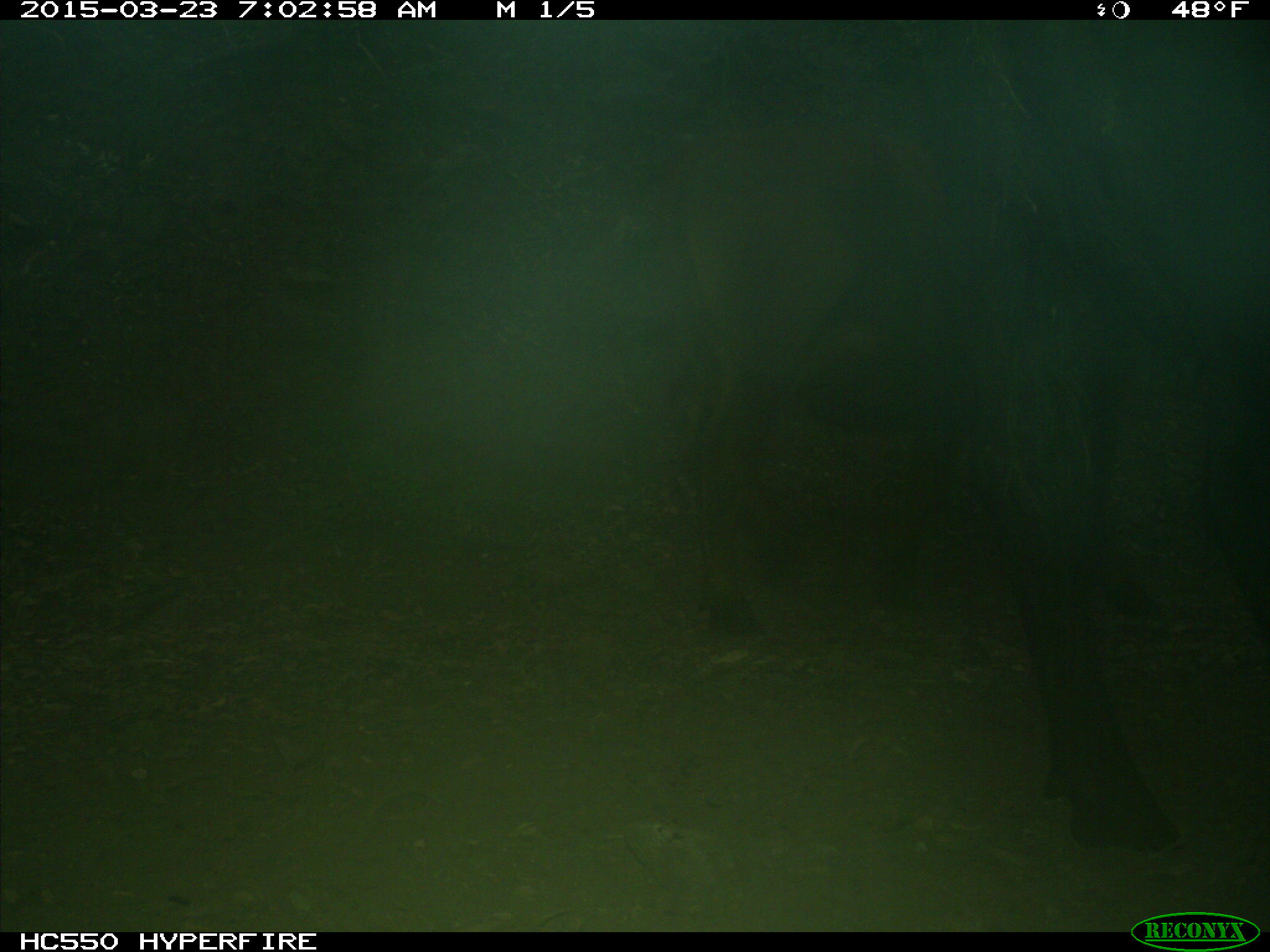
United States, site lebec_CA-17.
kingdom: Animalia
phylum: Chordata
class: Mammalia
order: Artiodactyla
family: Bovidae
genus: Bos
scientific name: Bos taurus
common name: domestic cow